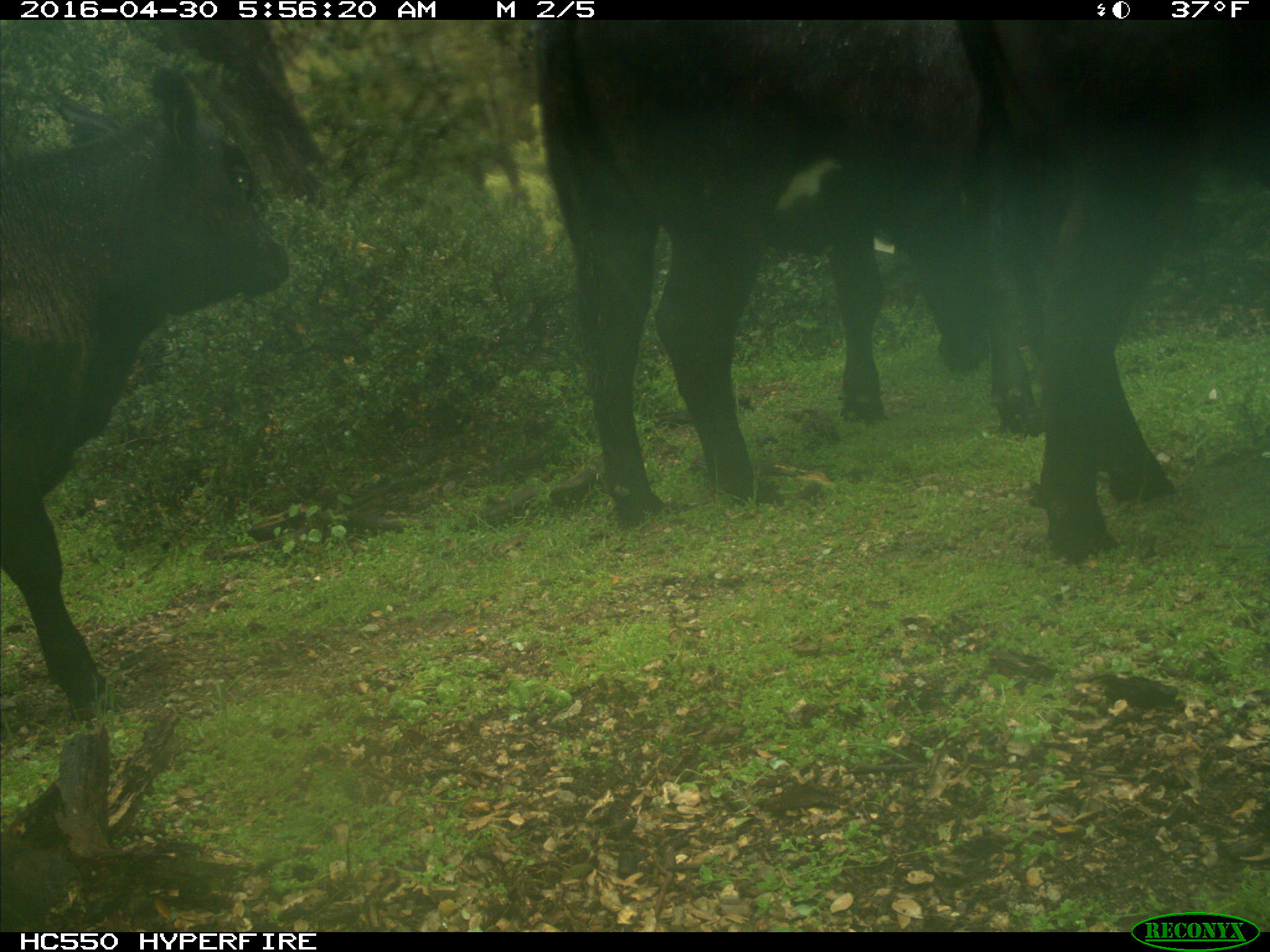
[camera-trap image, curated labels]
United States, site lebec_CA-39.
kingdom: Animalia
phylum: Chordata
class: Mammalia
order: Artiodactyla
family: Bovidae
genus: Bos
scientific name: Bos taurus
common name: domestic cow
Bos taurus (domestic cow).